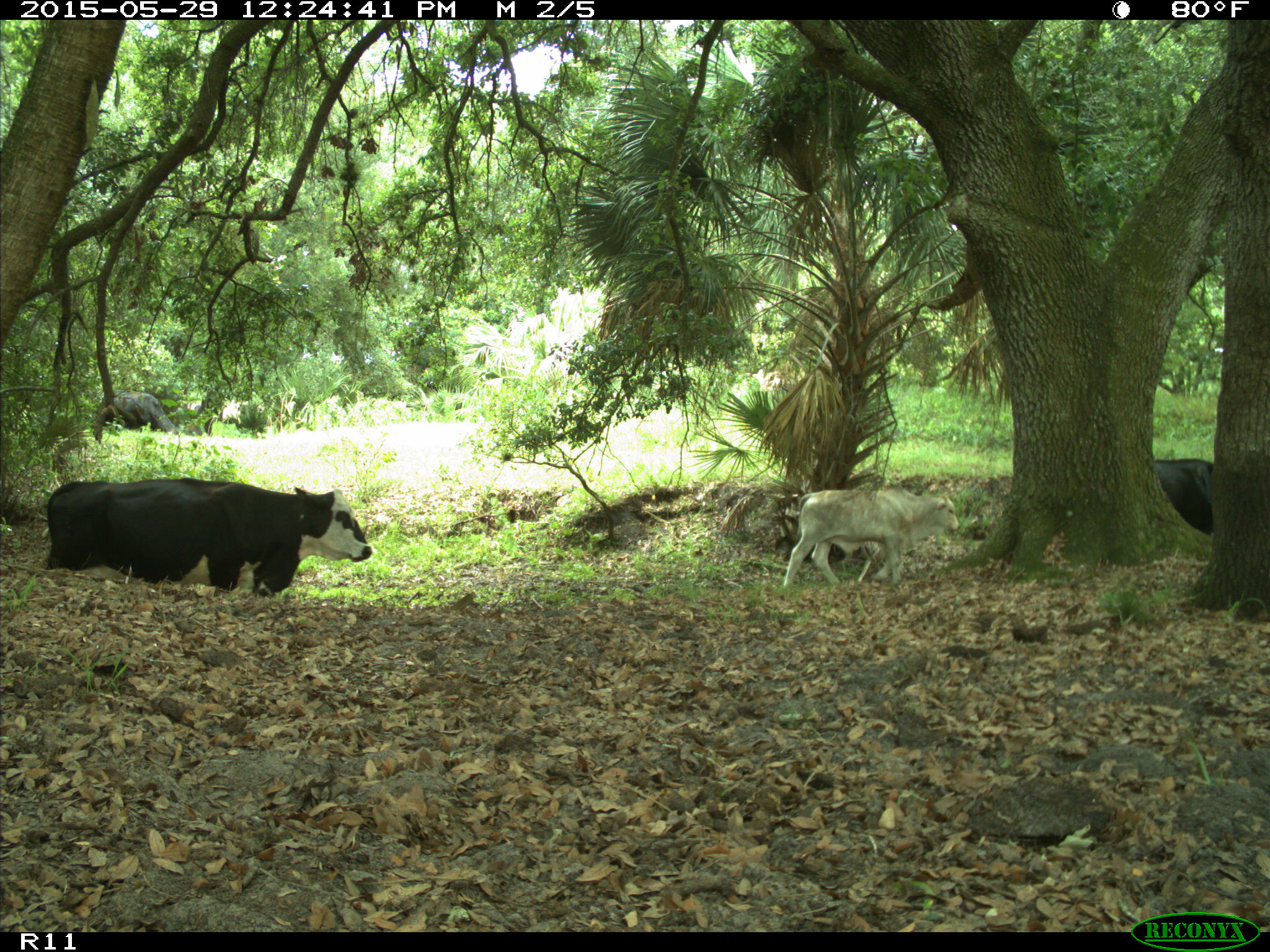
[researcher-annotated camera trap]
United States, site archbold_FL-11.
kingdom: Animalia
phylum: Chordata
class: Mammalia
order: Artiodactyla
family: Bovidae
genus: Bos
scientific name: Bos taurus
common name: domestic cow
Bos taurus (domestic cow).